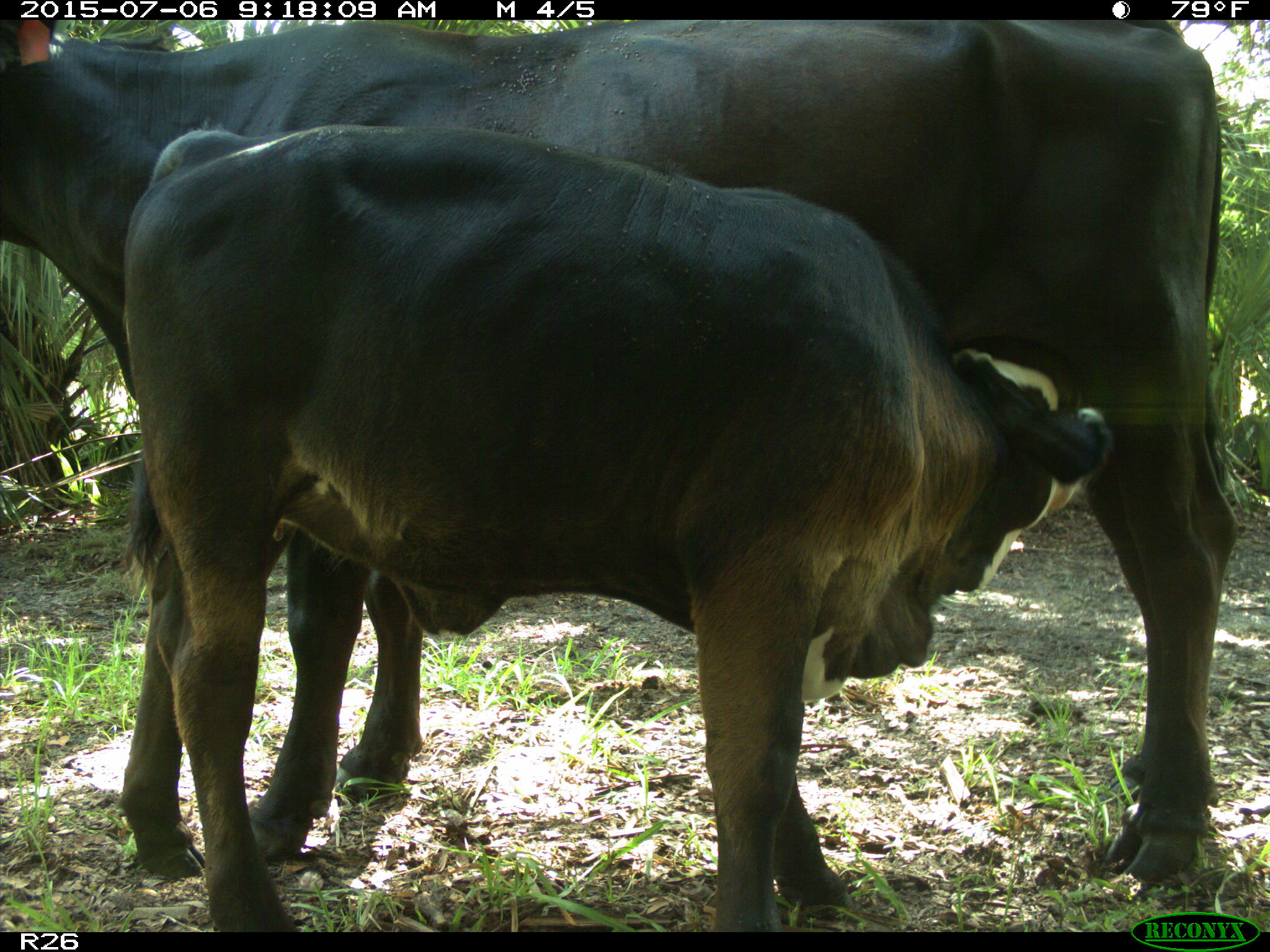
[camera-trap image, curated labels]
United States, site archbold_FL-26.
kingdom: Animalia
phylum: Chordata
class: Mammalia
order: Artiodactyla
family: Bovidae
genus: Bos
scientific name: Bos taurus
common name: domestic cow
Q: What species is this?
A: Bos taurus (domestic cow).